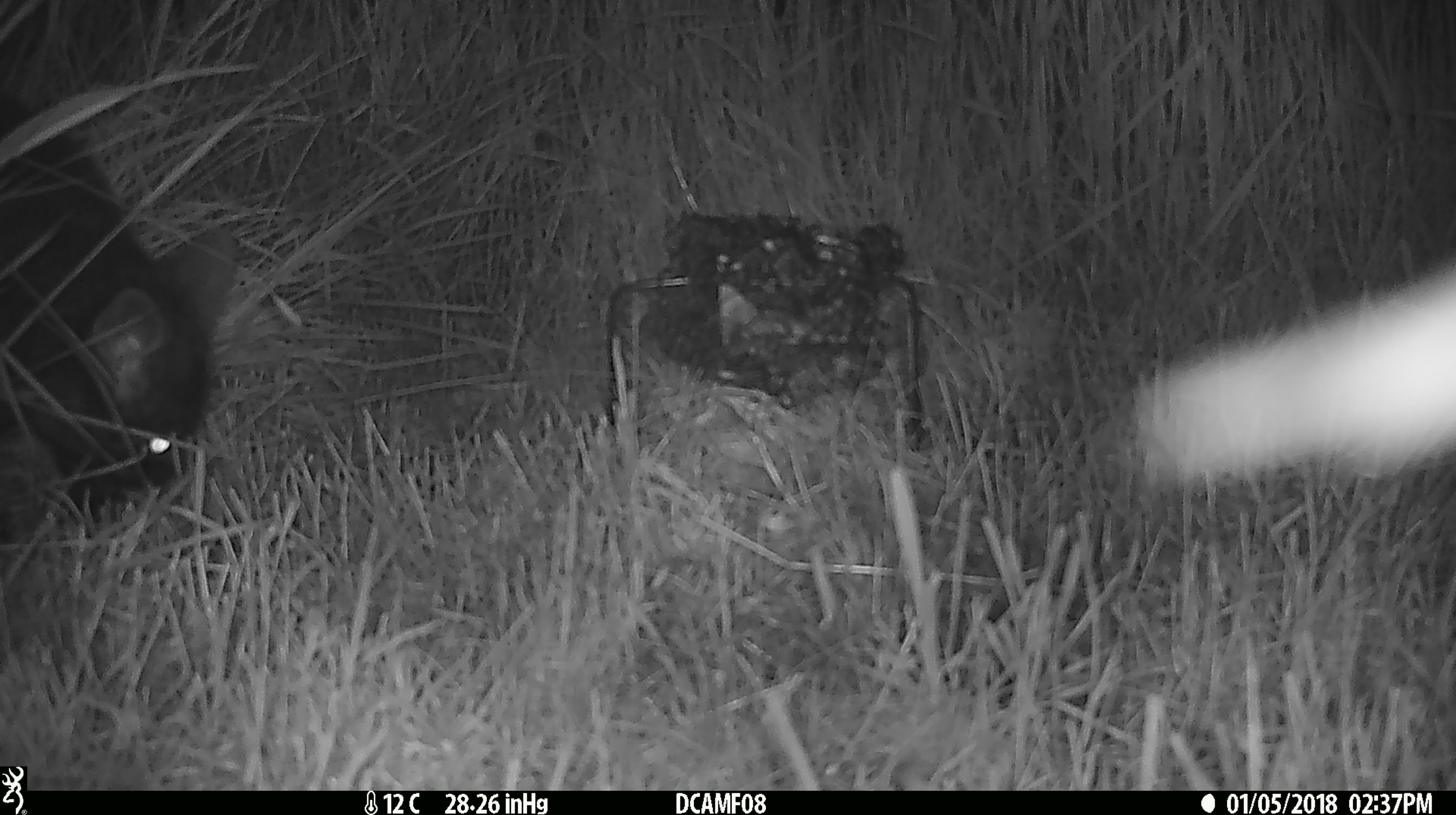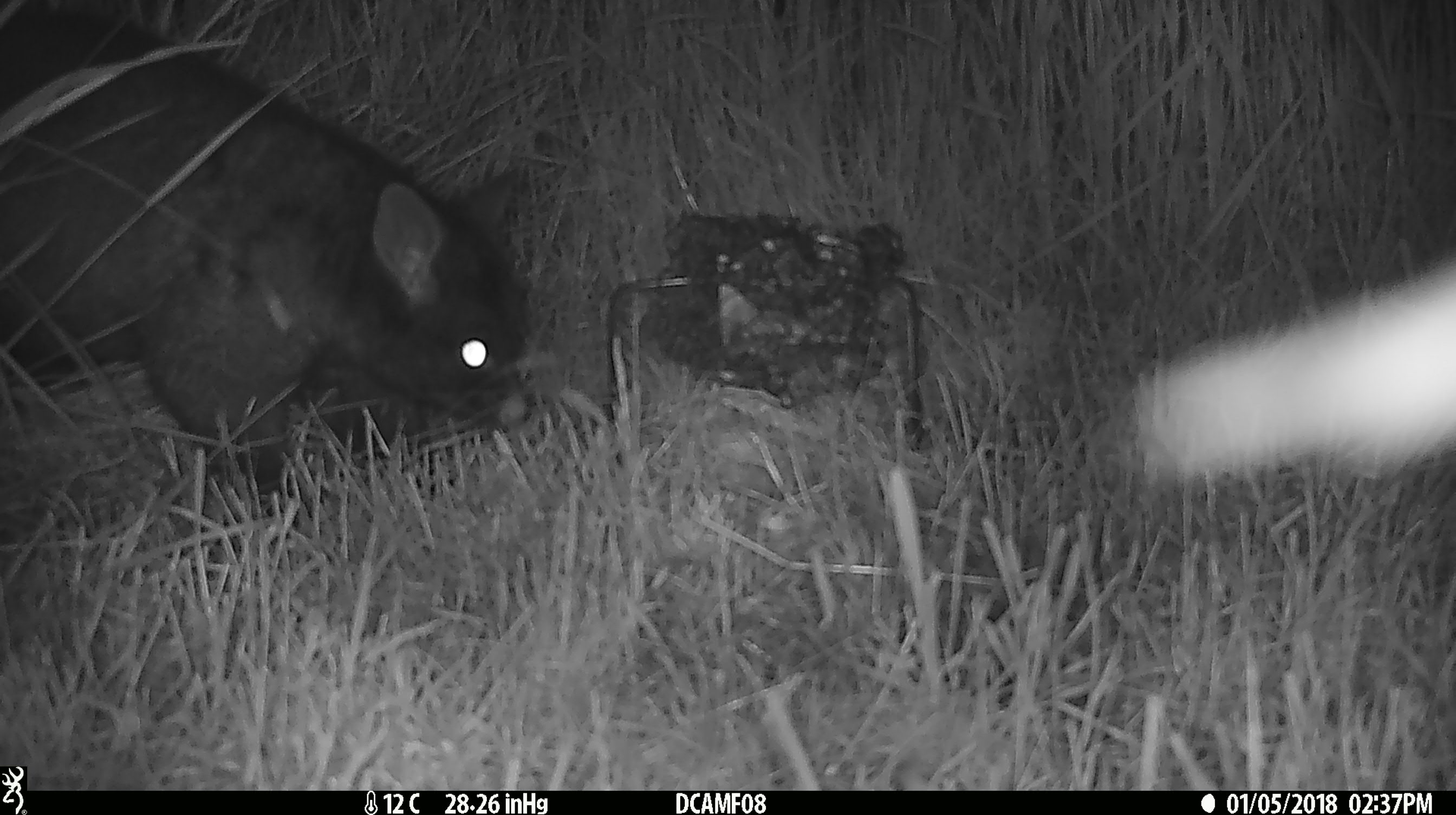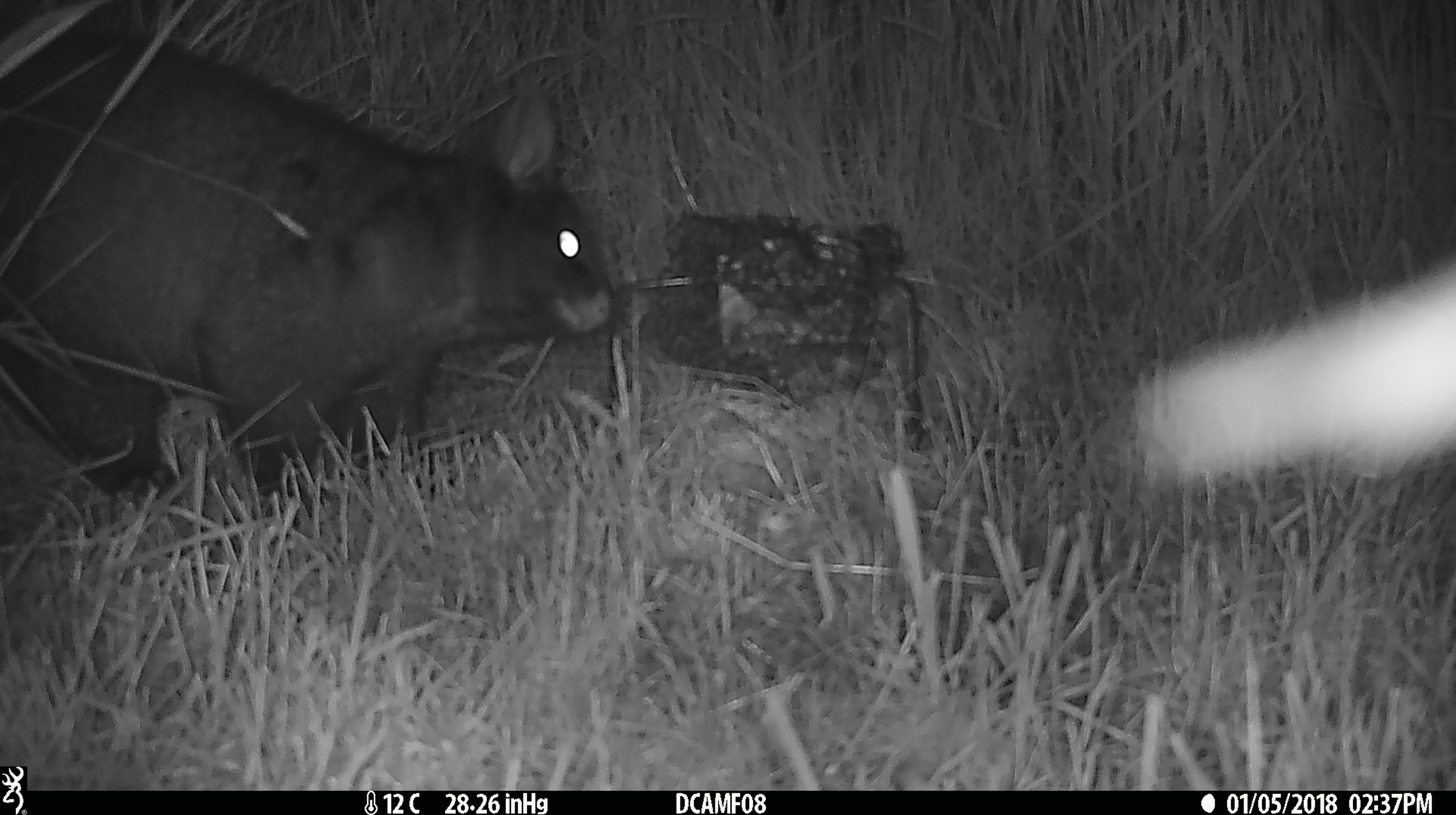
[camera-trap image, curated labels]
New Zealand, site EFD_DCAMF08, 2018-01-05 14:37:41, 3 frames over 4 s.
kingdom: Animalia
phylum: Chordata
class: Mammalia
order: Diprotodontia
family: Phalangeridae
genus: Trichosurus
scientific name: Trichosurus vulpecula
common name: common brushtail possum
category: possum